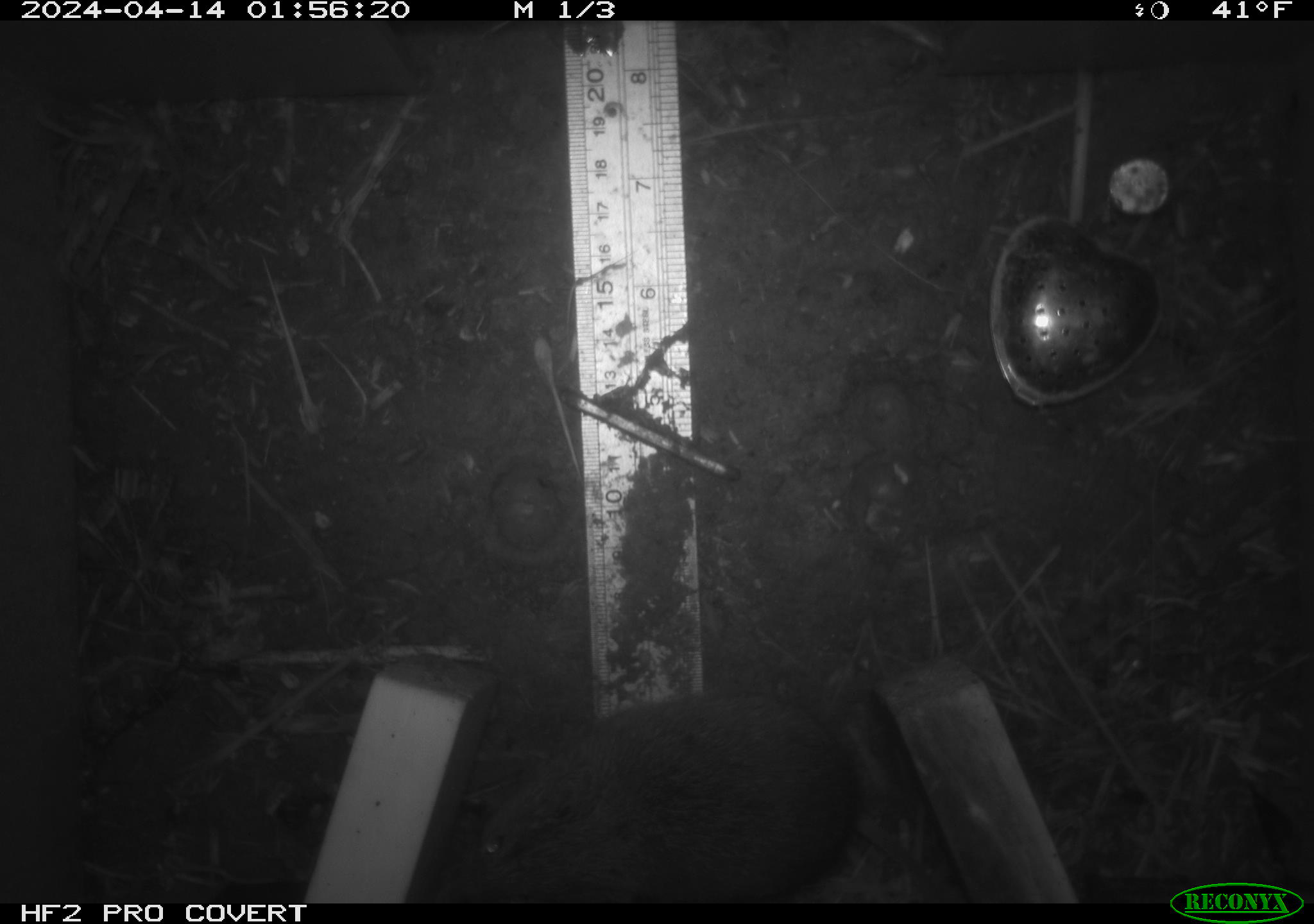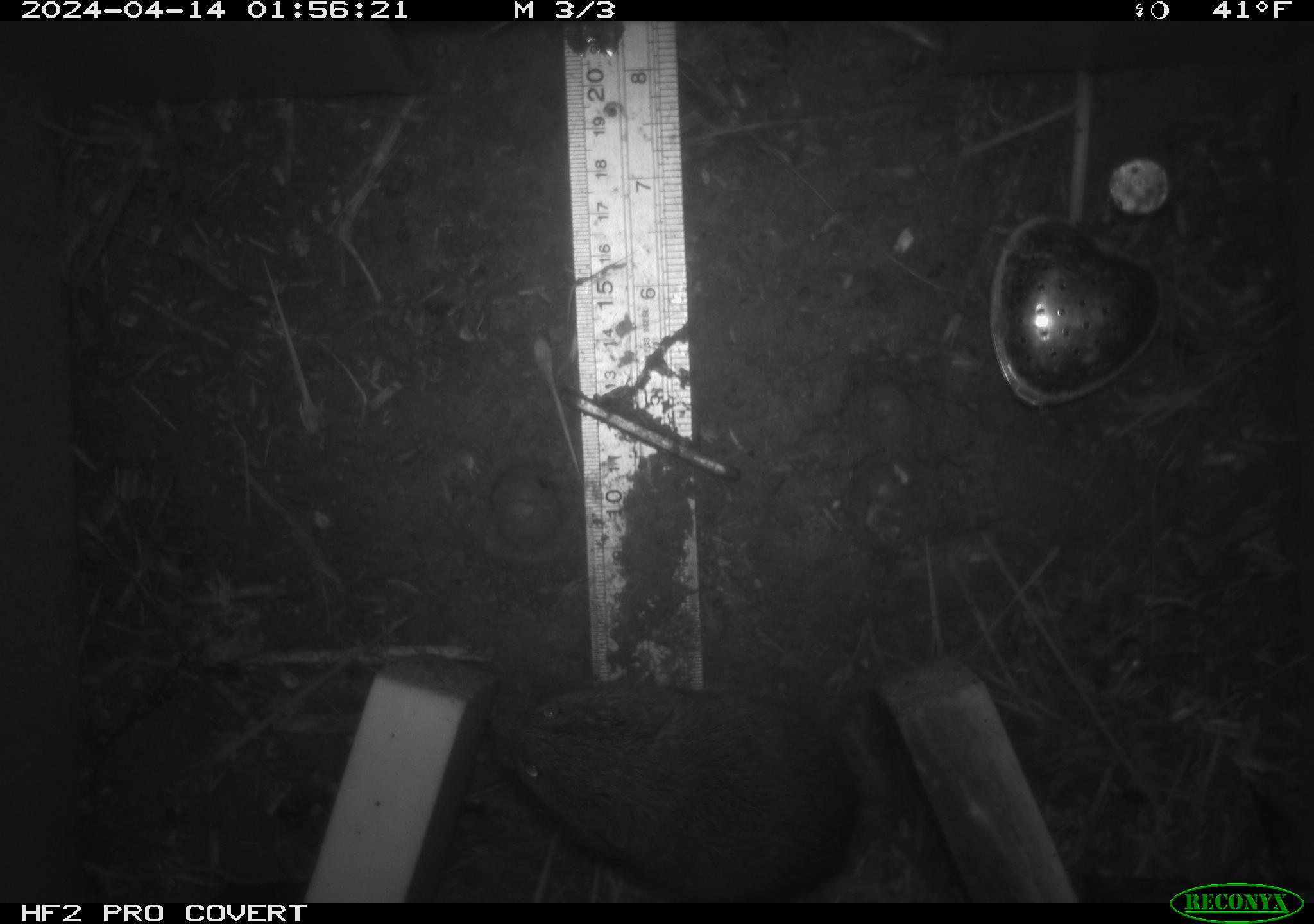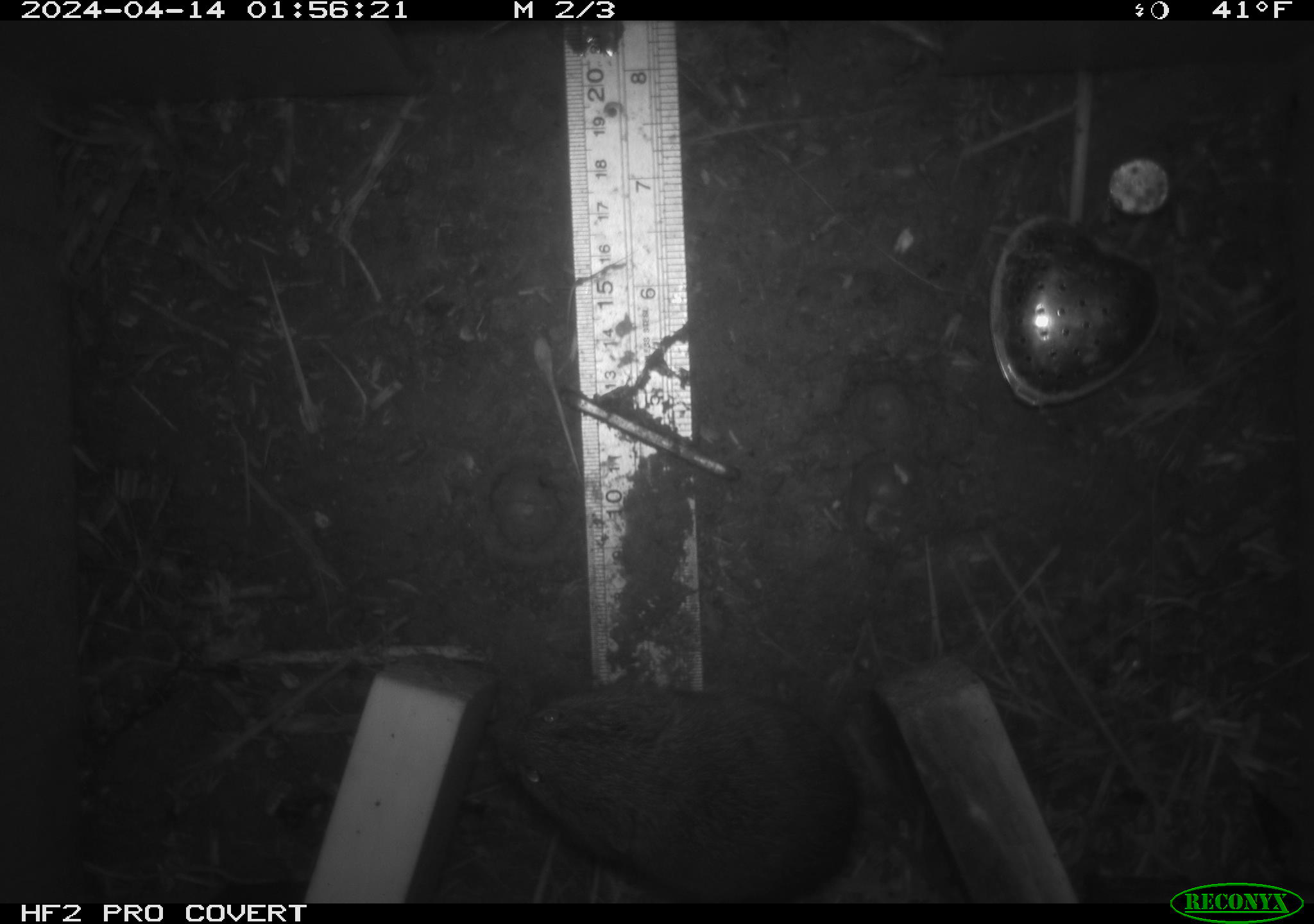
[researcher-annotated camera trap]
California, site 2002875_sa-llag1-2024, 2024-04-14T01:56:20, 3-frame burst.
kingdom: Animalia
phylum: Chordata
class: Mammalia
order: Rodentia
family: Cricetidae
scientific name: Arvicolinae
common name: voles, lemmings, and muskrats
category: arvicolinae subfamily